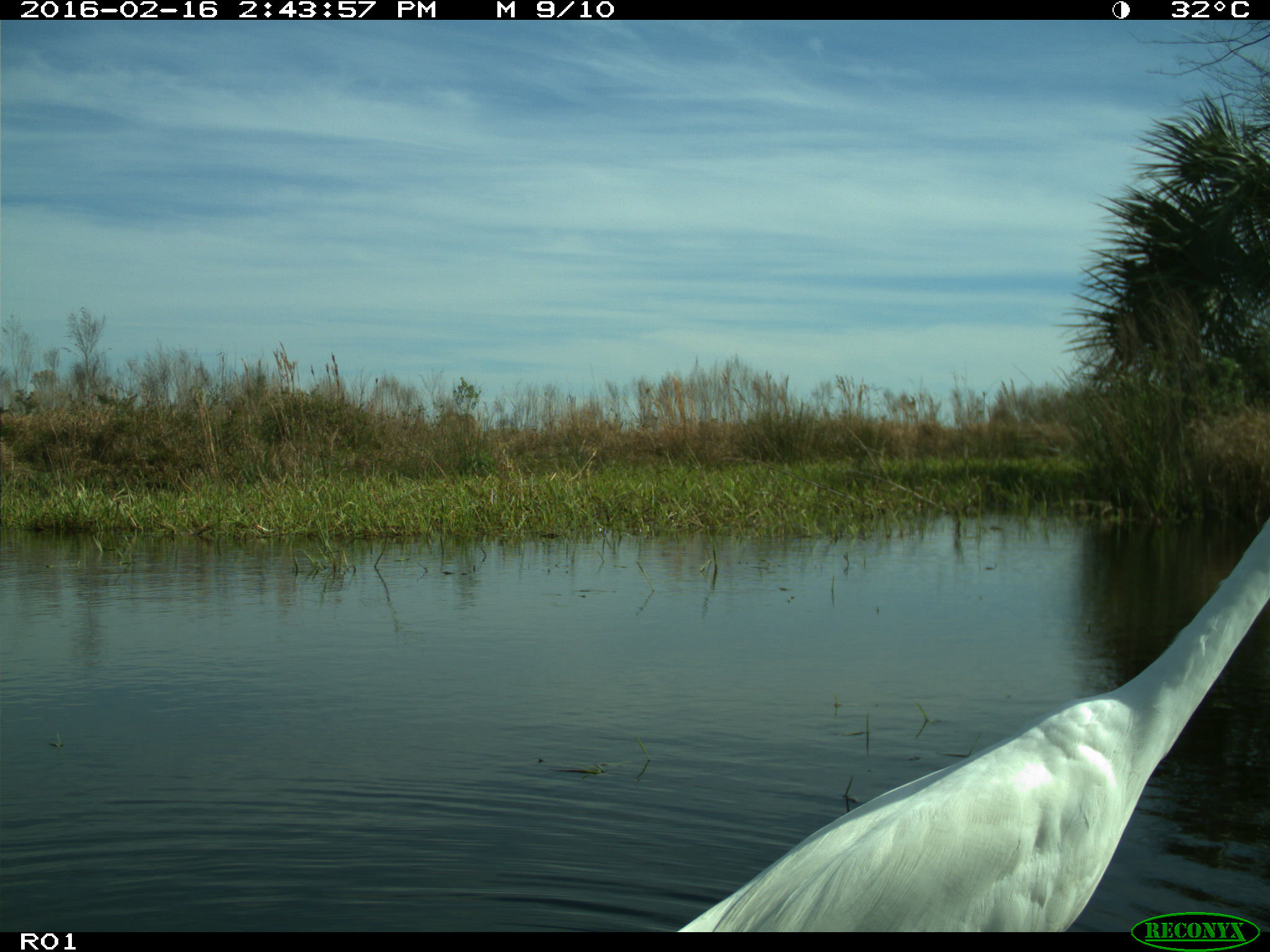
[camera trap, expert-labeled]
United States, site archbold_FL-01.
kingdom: Animalia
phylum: Chordata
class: Aves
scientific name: Aves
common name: birds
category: unidentified bird